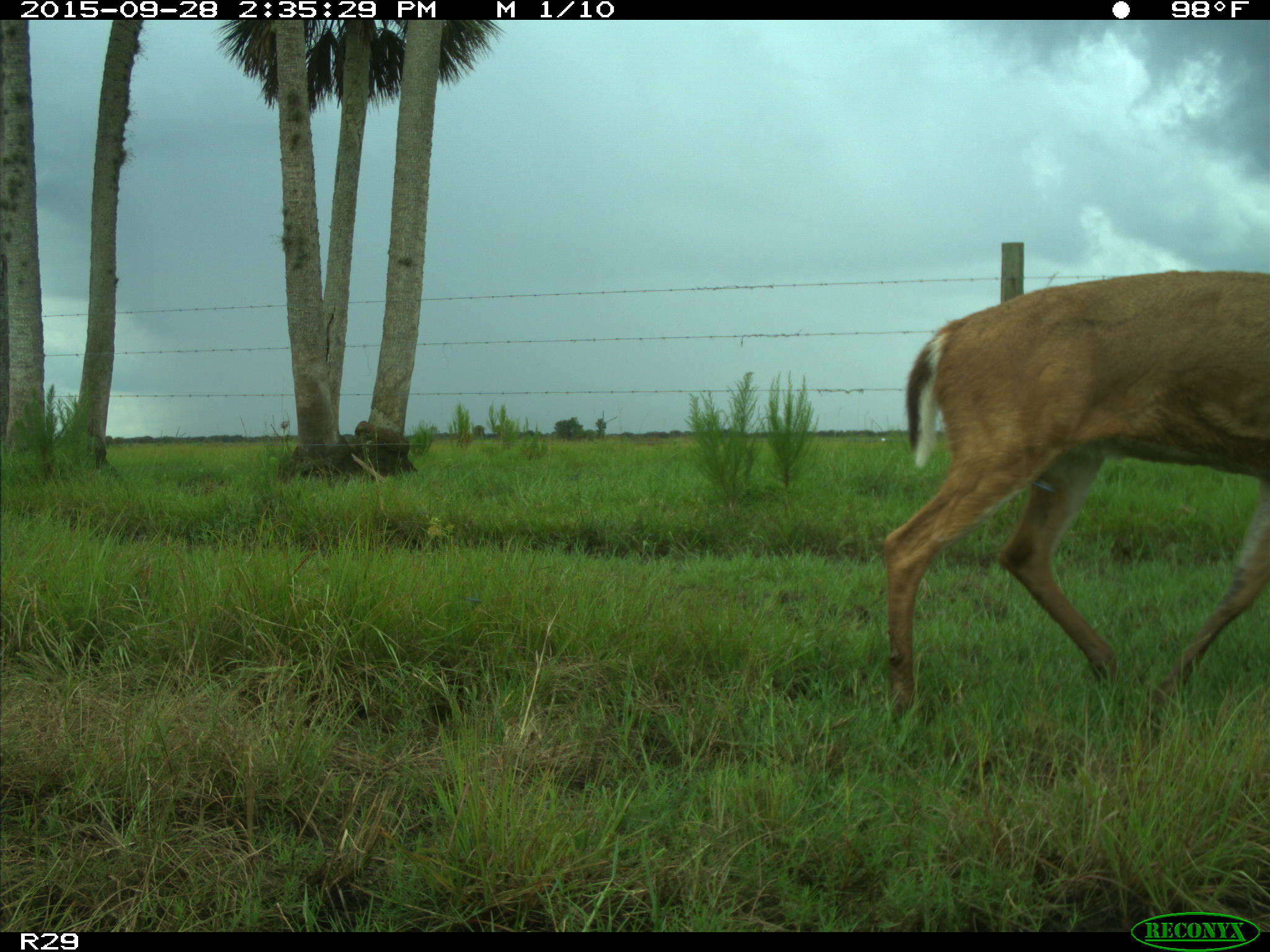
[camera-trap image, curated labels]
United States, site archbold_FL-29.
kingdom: Animalia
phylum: Chordata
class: Mammalia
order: Artiodactyla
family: Cervidae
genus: Odocoileus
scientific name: Odocoileus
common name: deer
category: unidentified deer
Unidentified deer (deer) (Odocoileus).